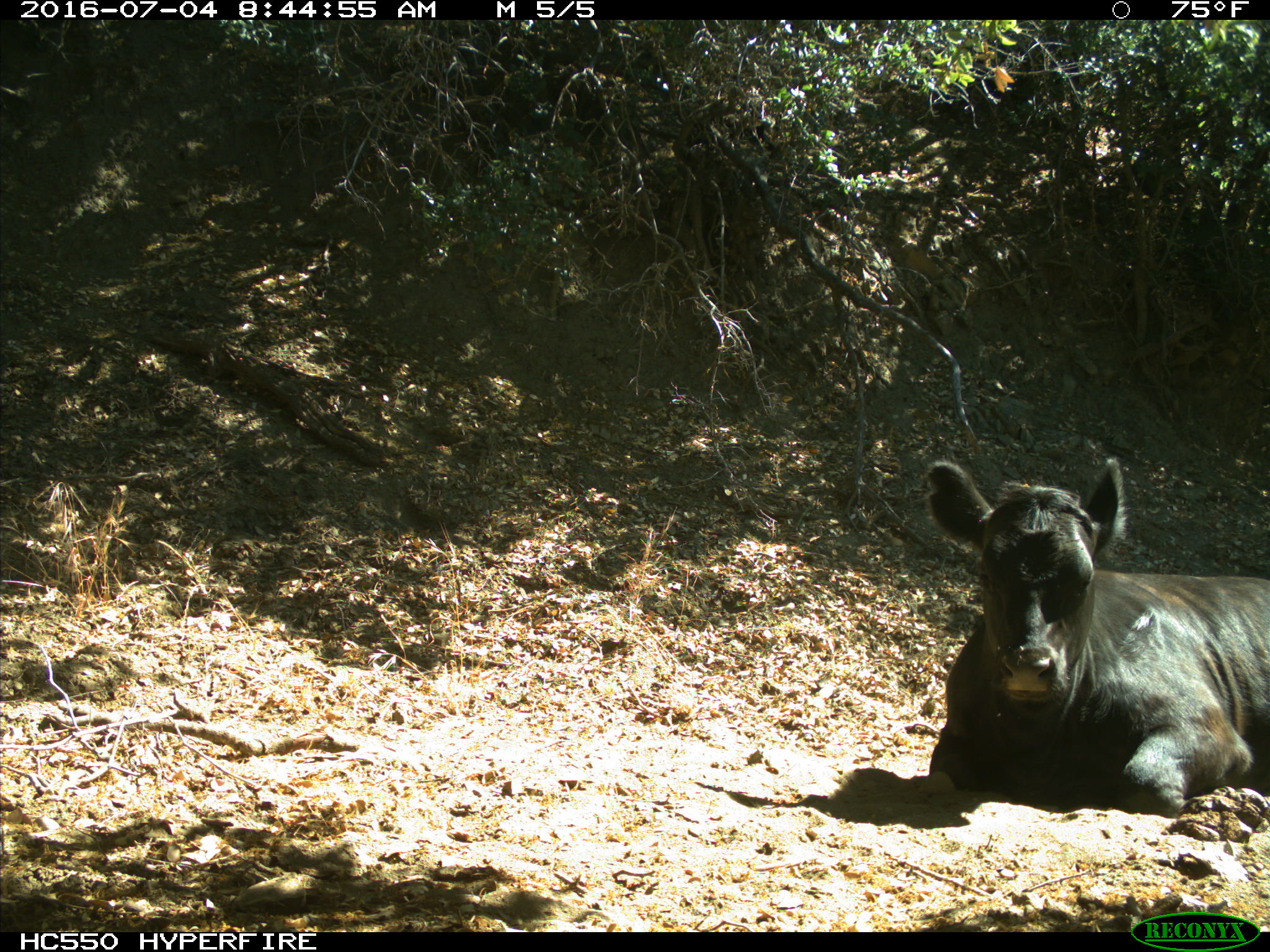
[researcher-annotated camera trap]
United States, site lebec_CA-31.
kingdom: Animalia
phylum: Chordata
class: Mammalia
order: Artiodactyla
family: Bovidae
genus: Bos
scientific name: Bos taurus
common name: domestic cow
Bos taurus (domestic cow).